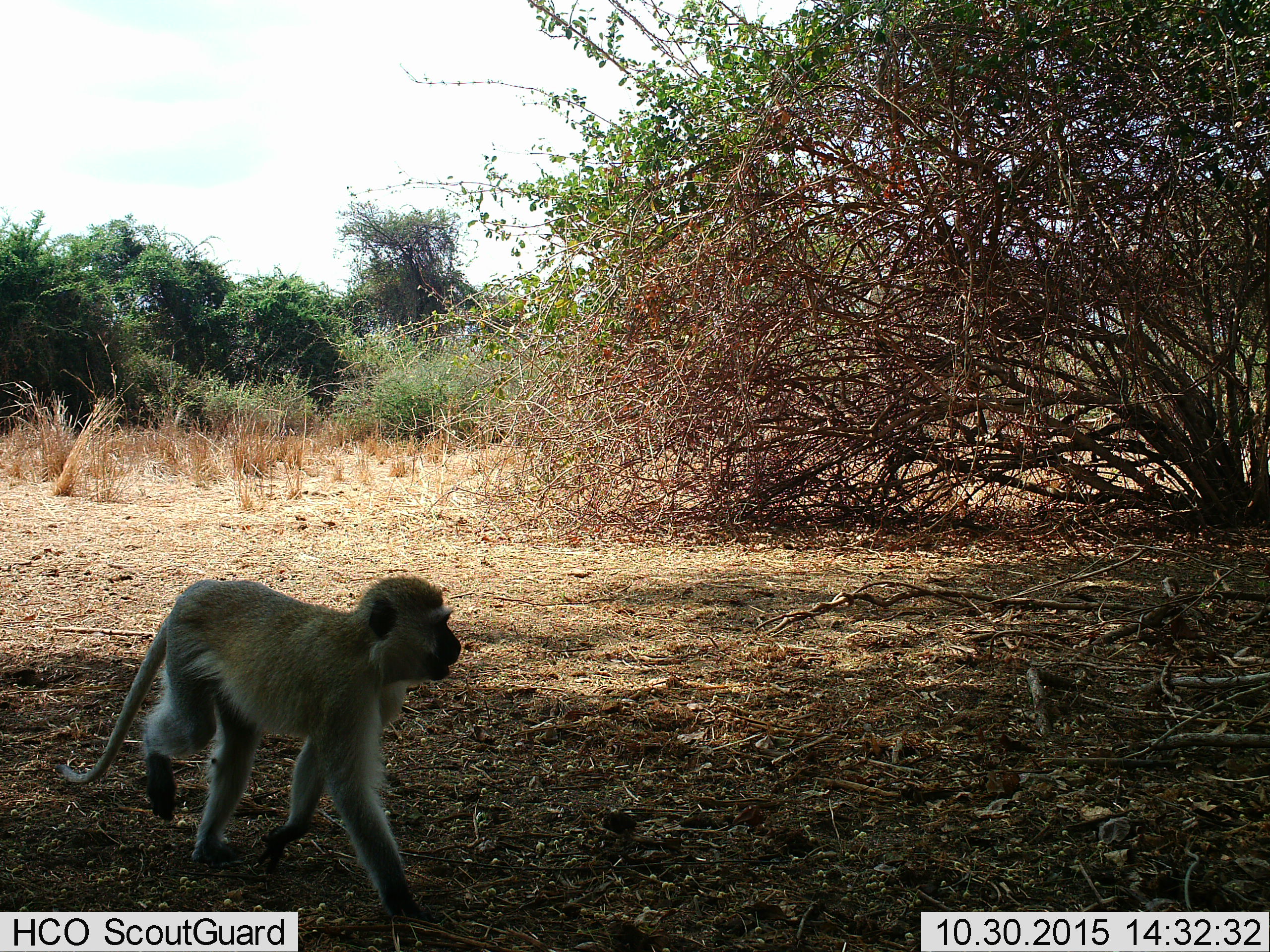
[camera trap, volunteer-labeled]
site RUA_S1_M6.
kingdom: Animalia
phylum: Chordata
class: Mammalia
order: Primates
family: Cercopithecidae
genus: Chlorocebus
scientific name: Chlorocebus pygerythrus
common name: vervet monkey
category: monkeyvervet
Monkeyvervet (vervet monkey) (Chlorocebus pygerythrus), count 1. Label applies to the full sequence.